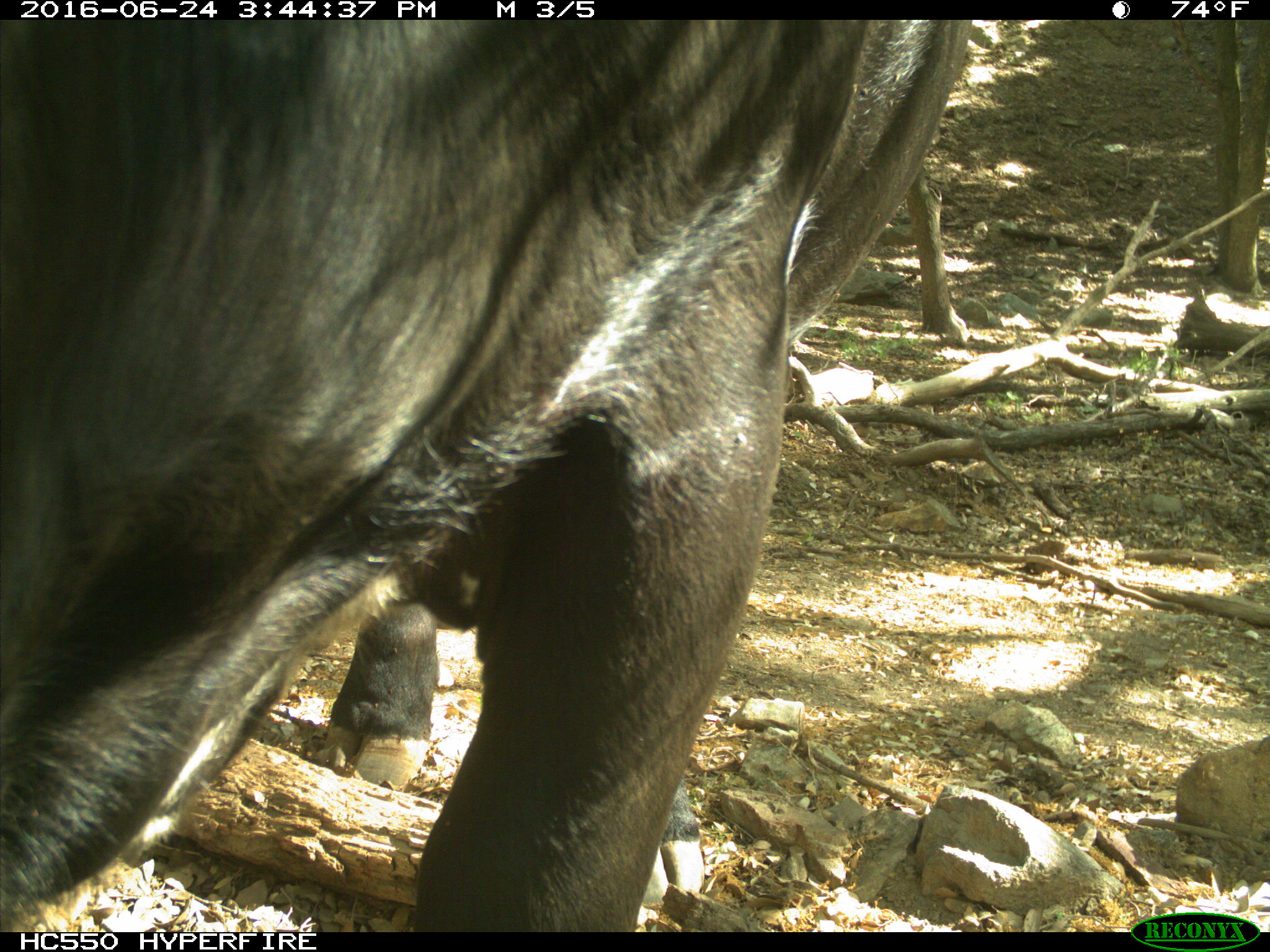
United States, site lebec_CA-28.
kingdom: Animalia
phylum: Chordata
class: Mammalia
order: Artiodactyla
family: Bovidae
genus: Bos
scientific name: Bos taurus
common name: domestic cow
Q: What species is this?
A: Bos taurus (domestic cow).